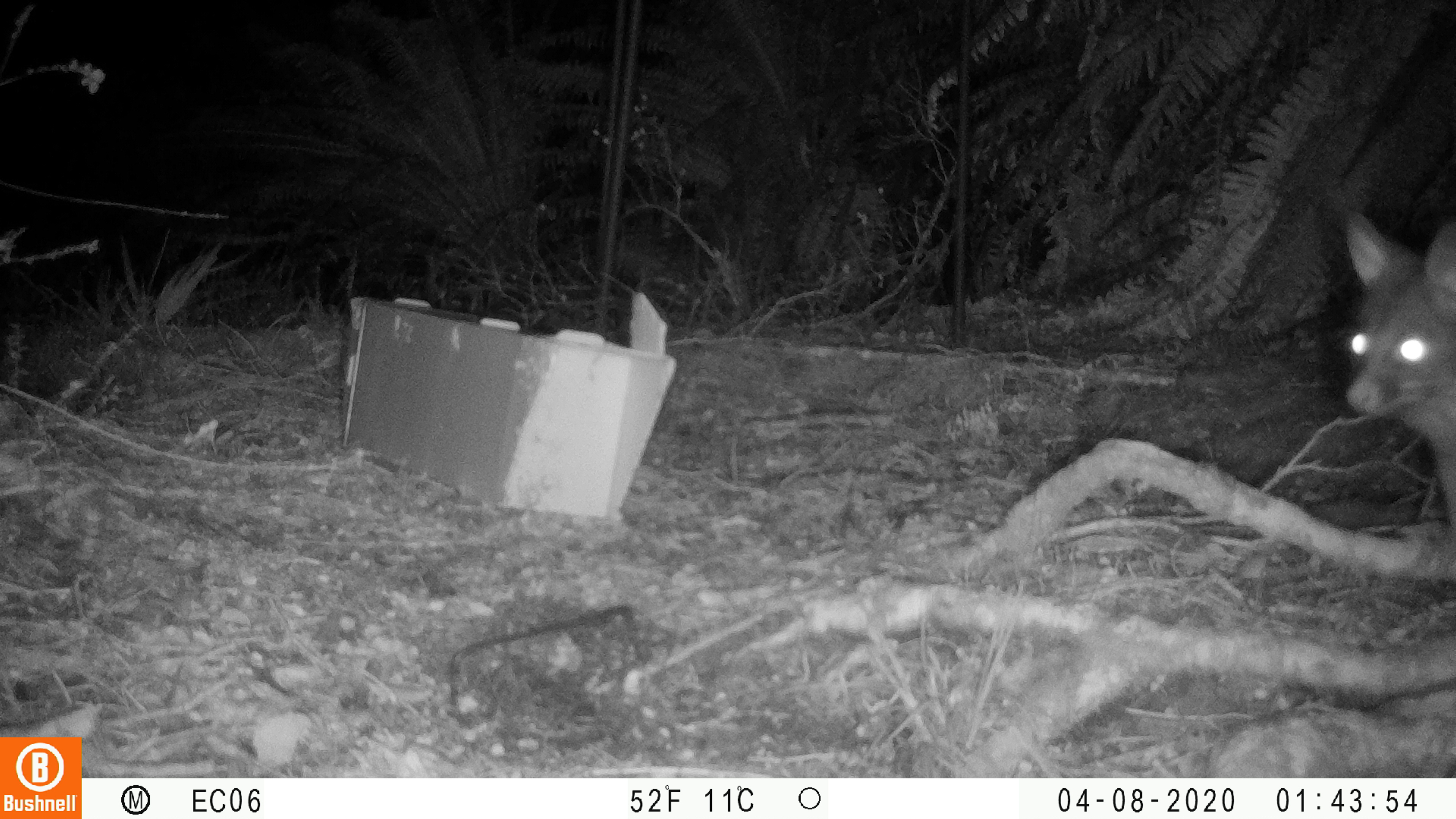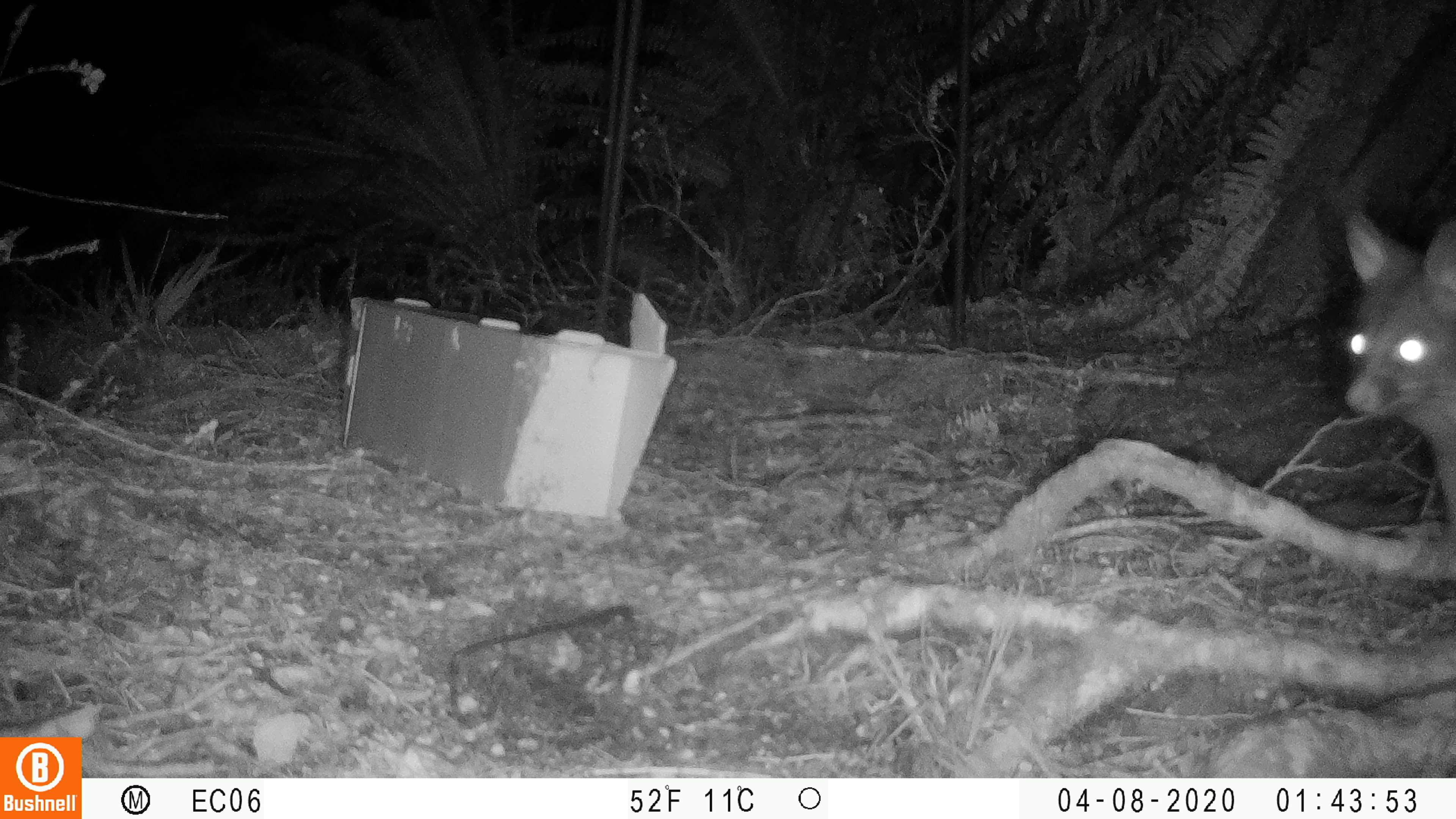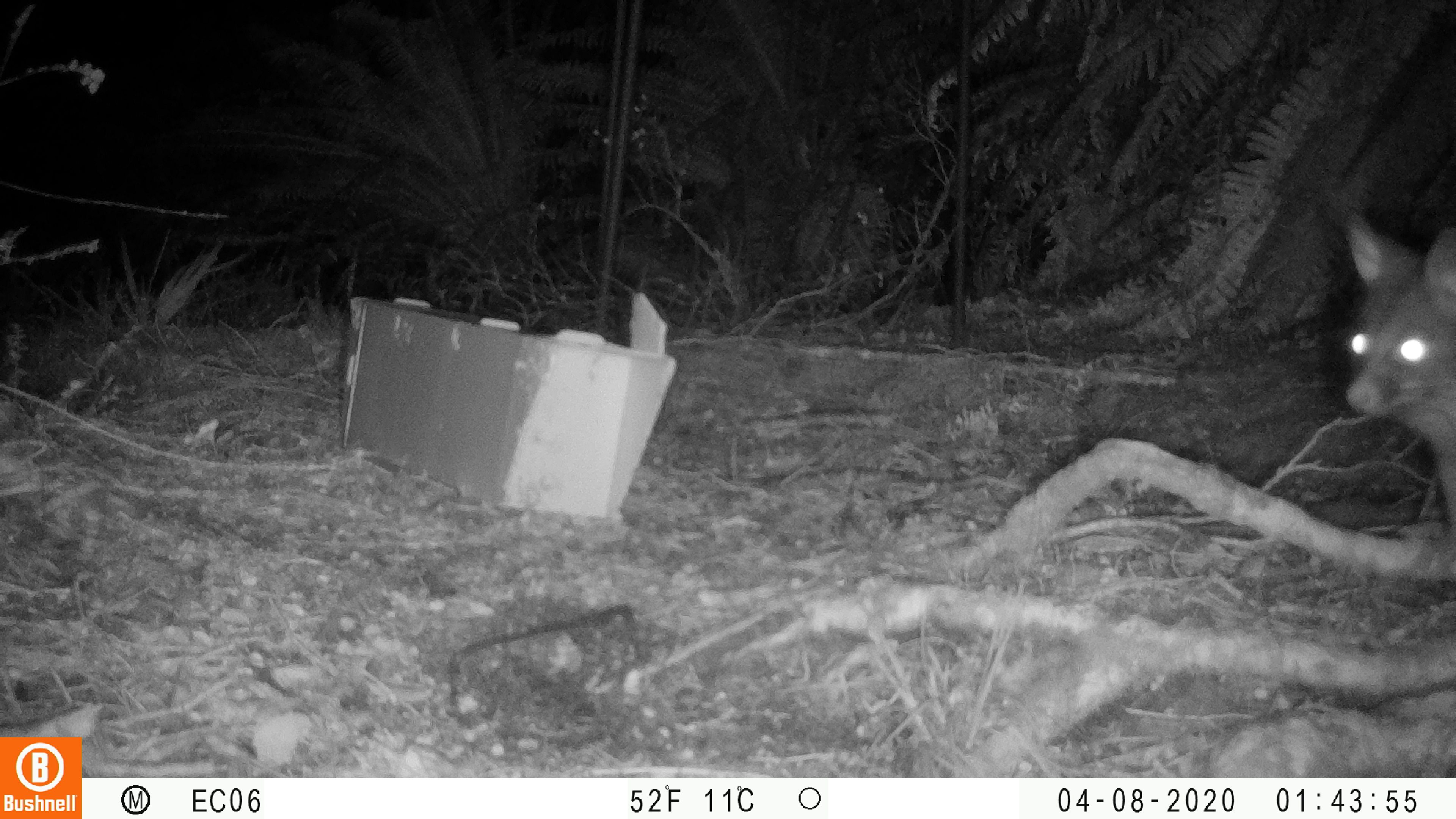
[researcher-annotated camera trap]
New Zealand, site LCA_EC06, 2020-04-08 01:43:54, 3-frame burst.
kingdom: Animalia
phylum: Chordata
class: Mammalia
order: Diprotodontia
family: Phalangeridae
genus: Trichosurus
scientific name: Trichosurus vulpecula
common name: common brushtail possum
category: possum